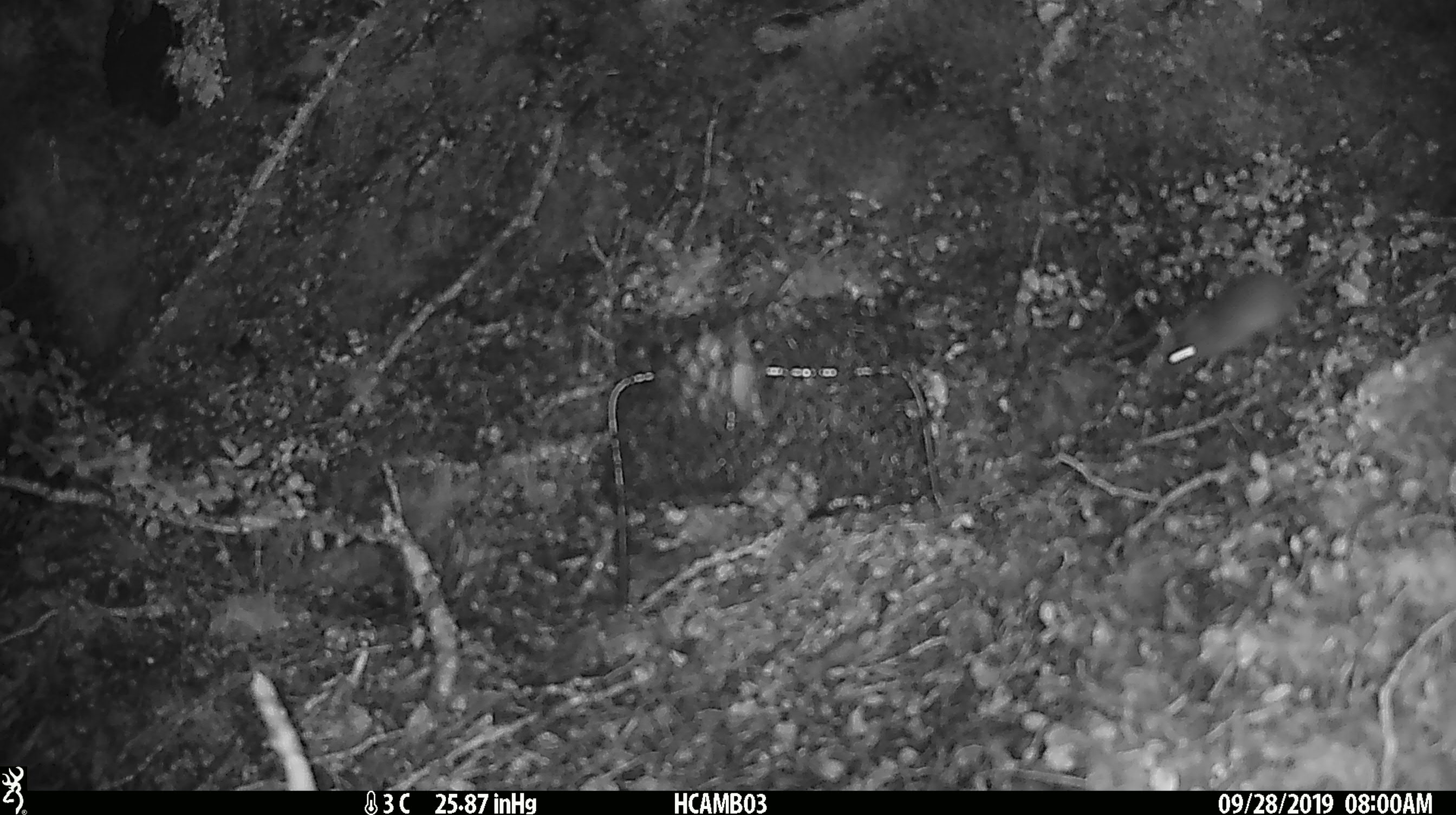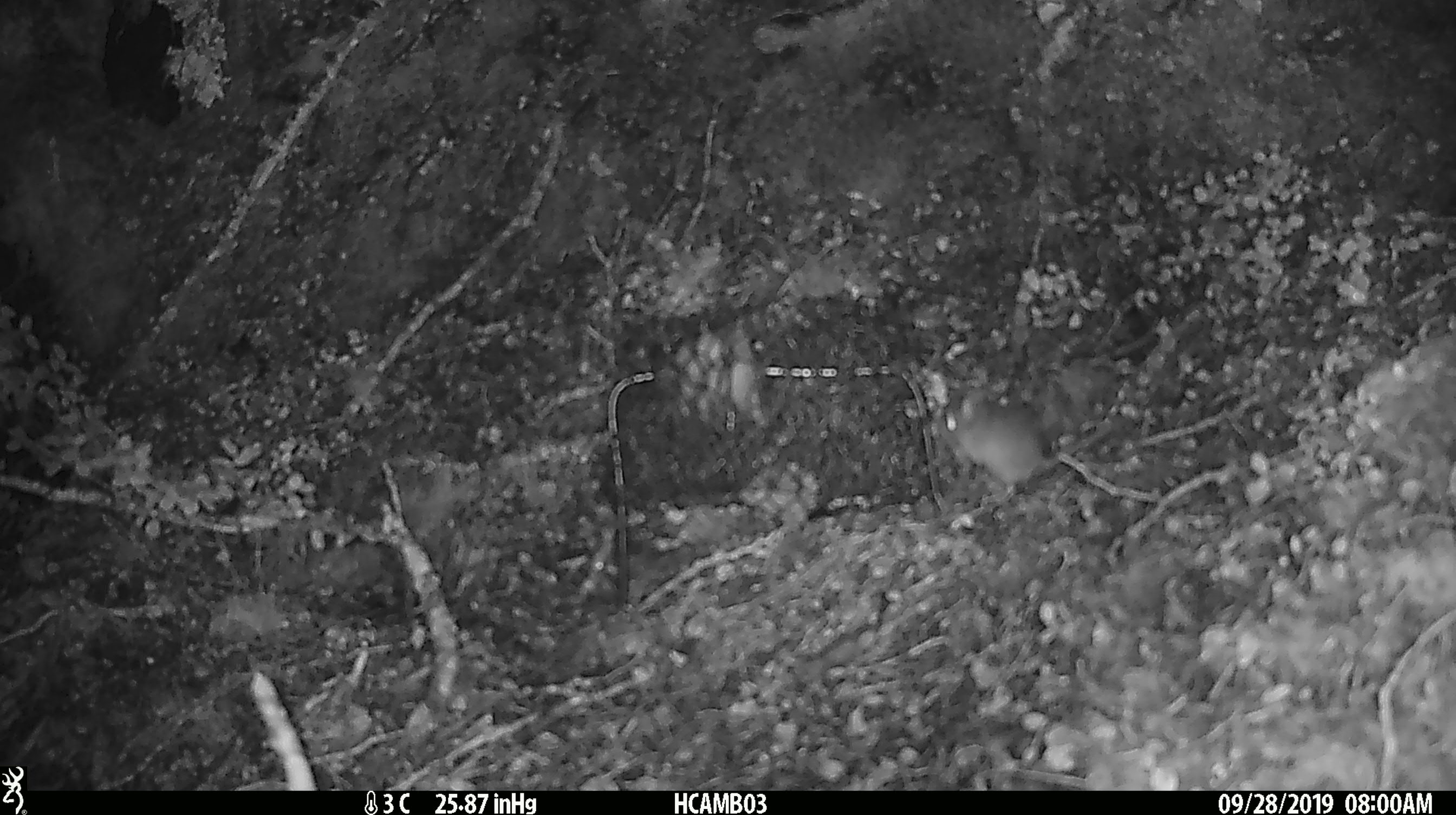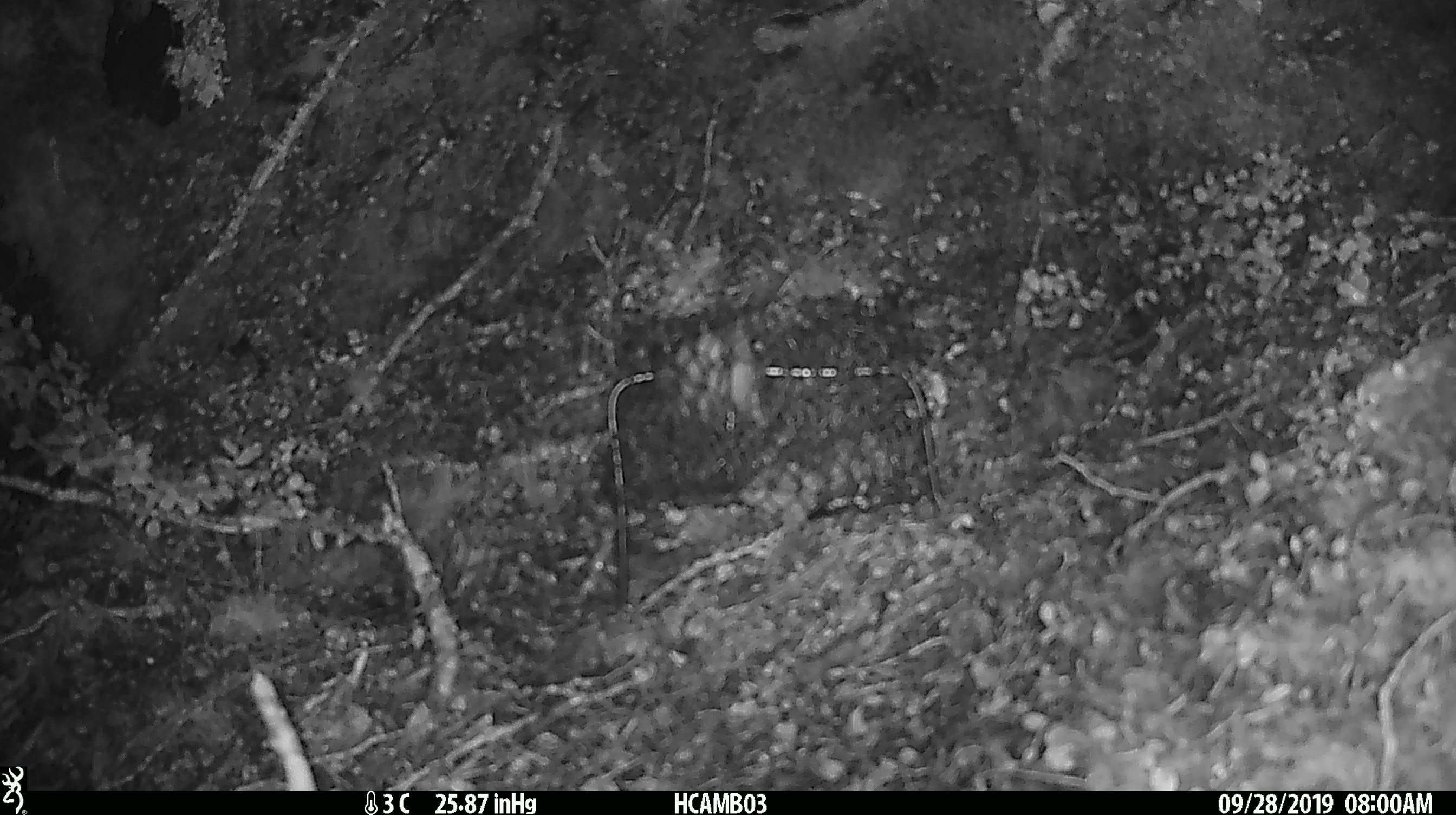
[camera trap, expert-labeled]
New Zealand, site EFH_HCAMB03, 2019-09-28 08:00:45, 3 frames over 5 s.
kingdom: Animalia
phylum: Chordata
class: Mammalia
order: Rodentia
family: Muridae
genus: Mus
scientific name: Mus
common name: mouse